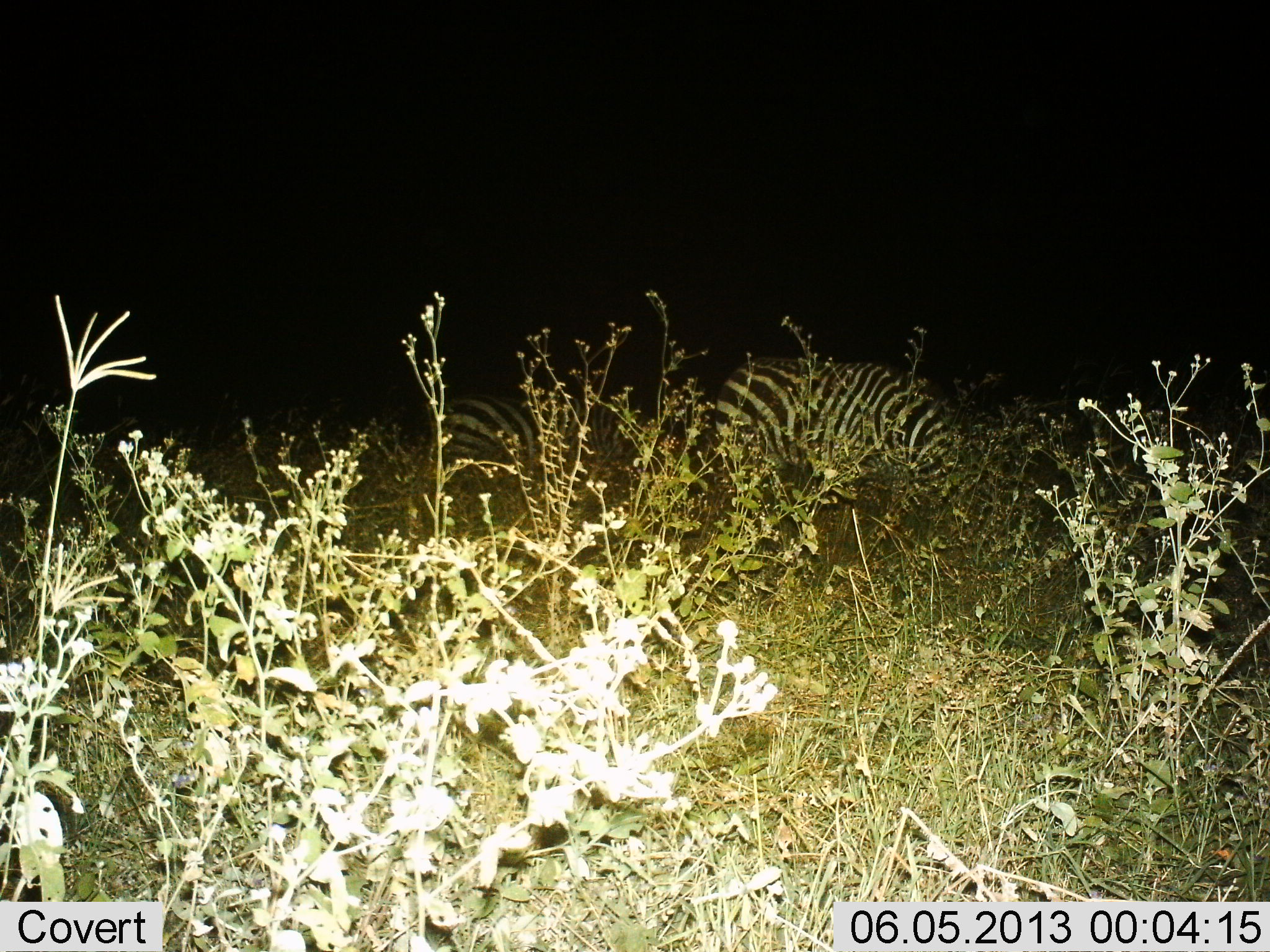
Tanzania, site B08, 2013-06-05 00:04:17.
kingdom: Animalia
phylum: Chordata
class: Mammalia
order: Perissodactyla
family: Equidae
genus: Equus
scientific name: Equus quagga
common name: plains zebra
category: zebra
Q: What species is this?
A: Zebra (plains zebra) (Equus quagga).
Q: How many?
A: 2.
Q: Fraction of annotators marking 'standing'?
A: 20%.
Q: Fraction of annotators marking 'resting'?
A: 0%.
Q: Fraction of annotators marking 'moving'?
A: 0%.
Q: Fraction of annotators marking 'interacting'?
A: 0%.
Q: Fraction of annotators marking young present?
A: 0%.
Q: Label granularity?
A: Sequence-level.